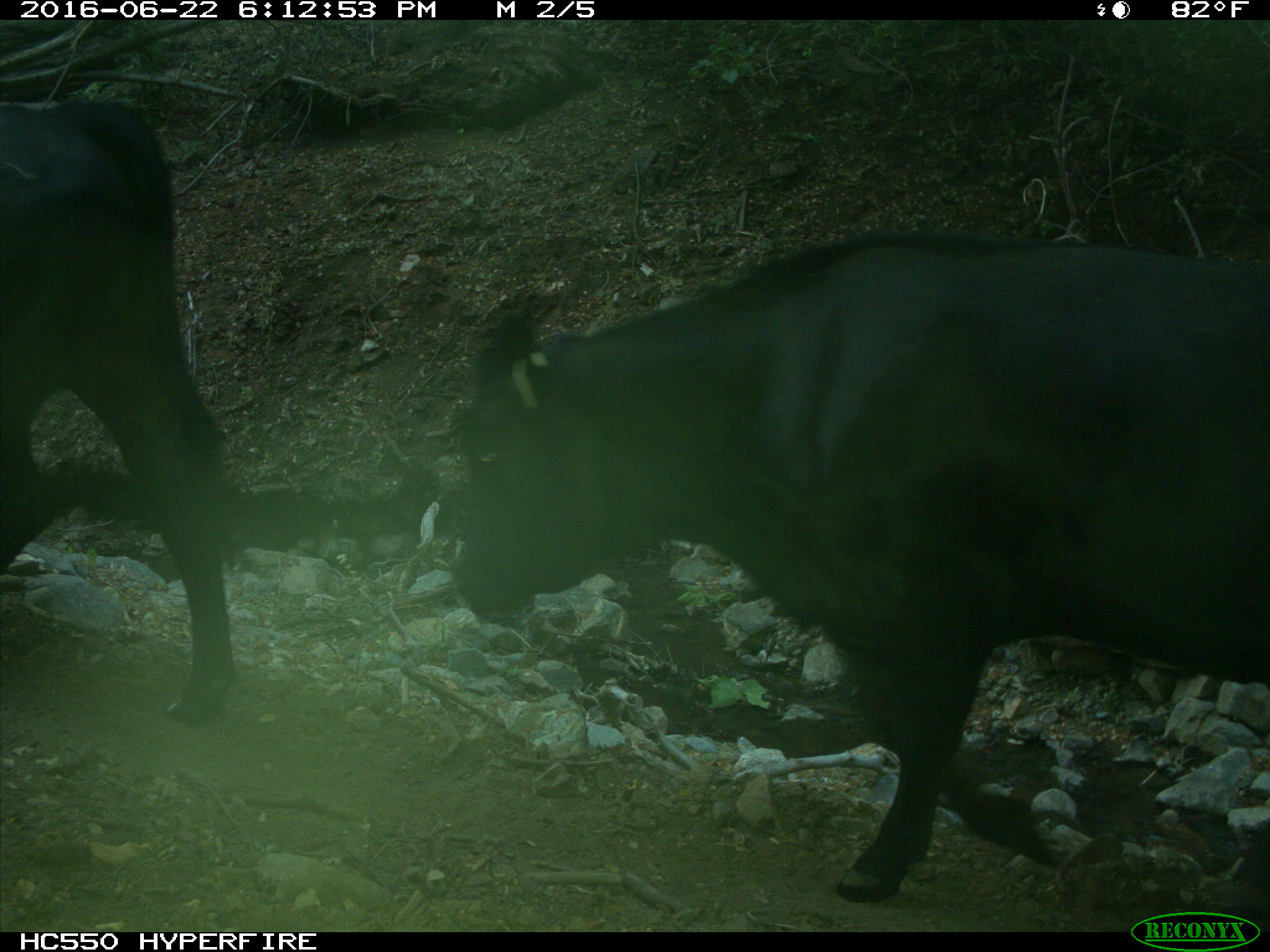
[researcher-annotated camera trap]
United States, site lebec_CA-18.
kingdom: Animalia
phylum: Chordata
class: Mammalia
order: Artiodactyla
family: Bovidae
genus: Bos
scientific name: Bos taurus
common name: domestic cow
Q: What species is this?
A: Bos taurus (domestic cow).